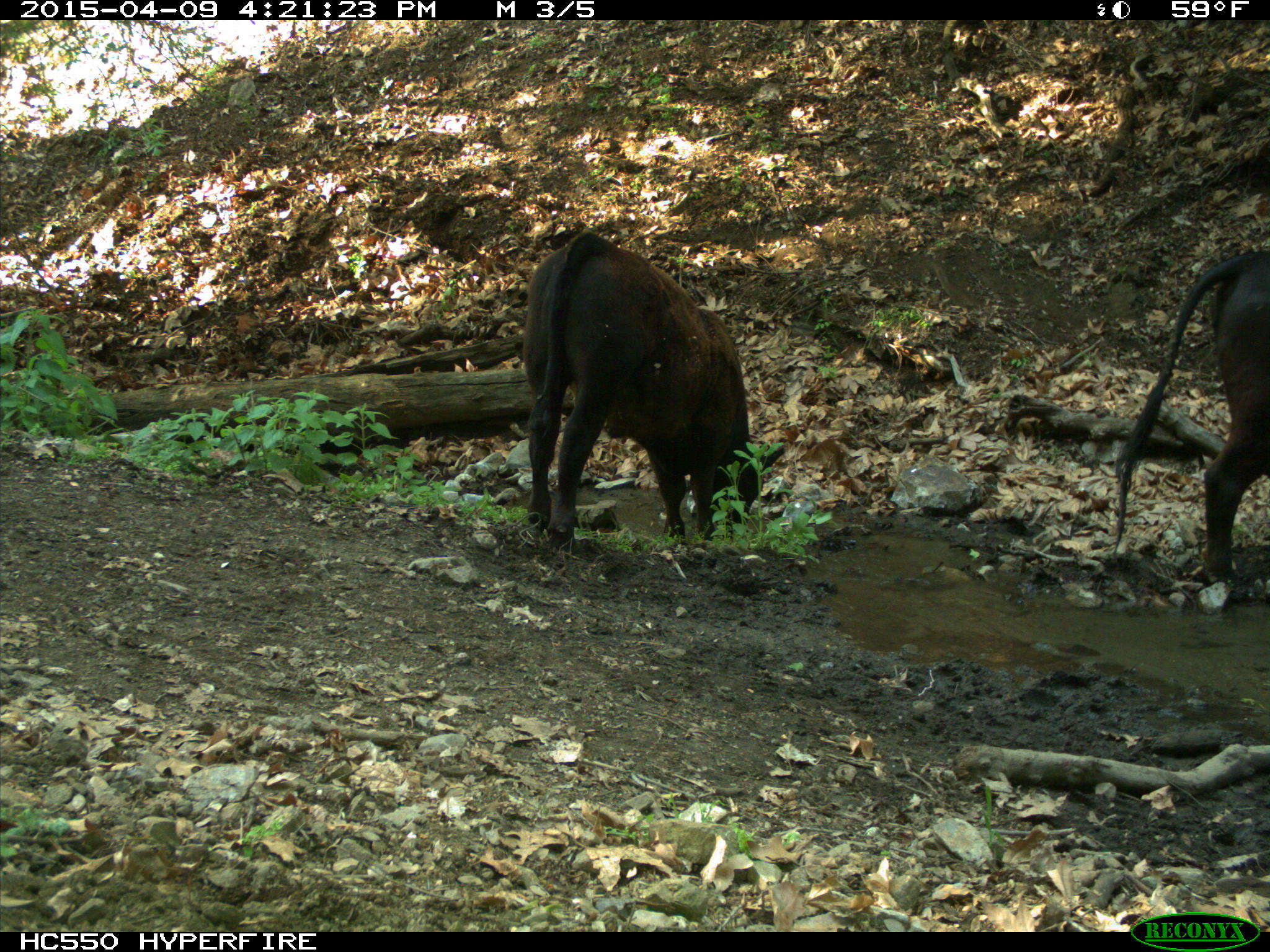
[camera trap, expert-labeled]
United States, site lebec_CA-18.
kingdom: Animalia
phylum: Chordata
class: Mammalia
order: Artiodactyla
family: Bovidae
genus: Bos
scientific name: Bos taurus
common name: domestic cow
Bos taurus (domestic cow).